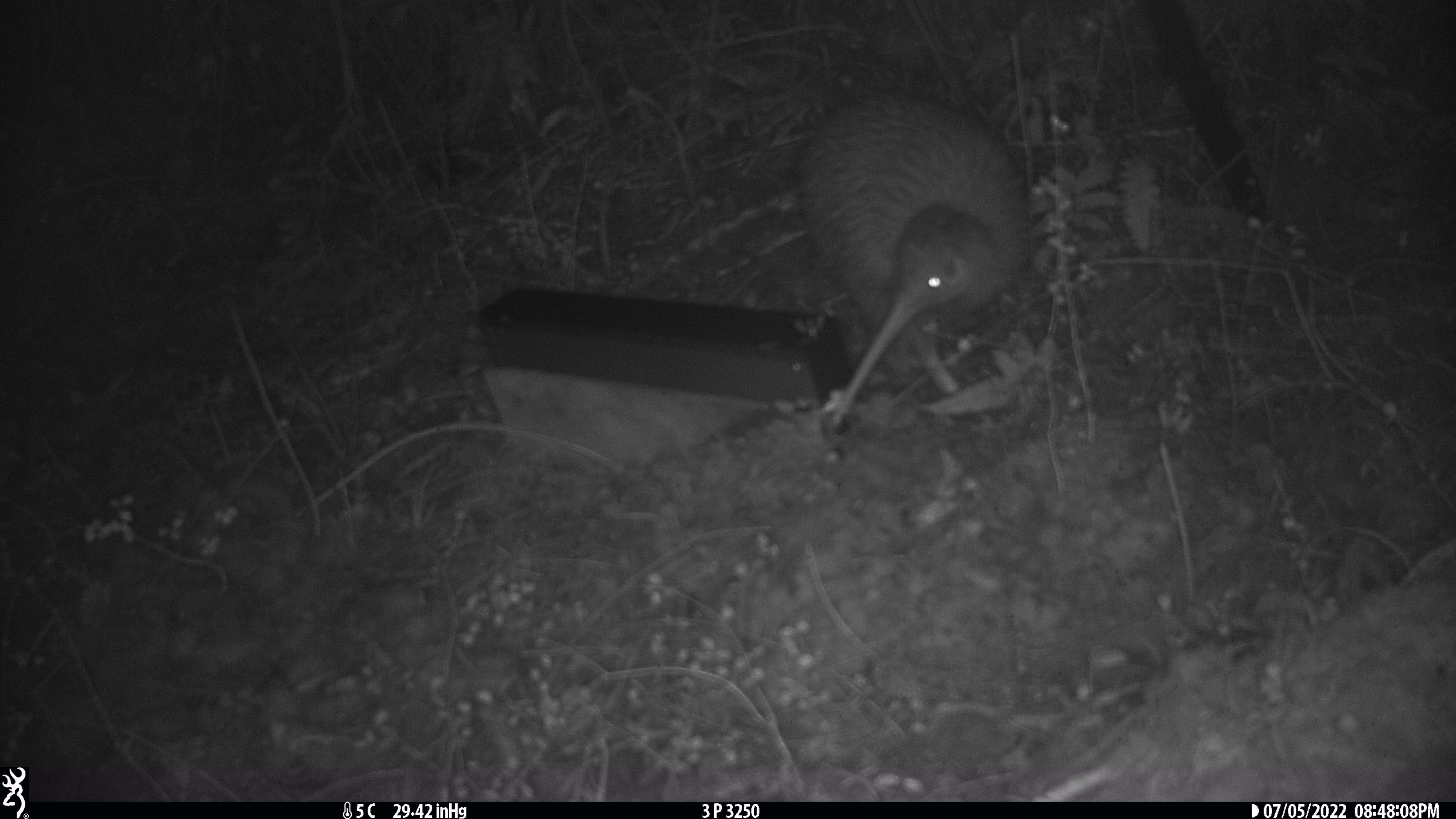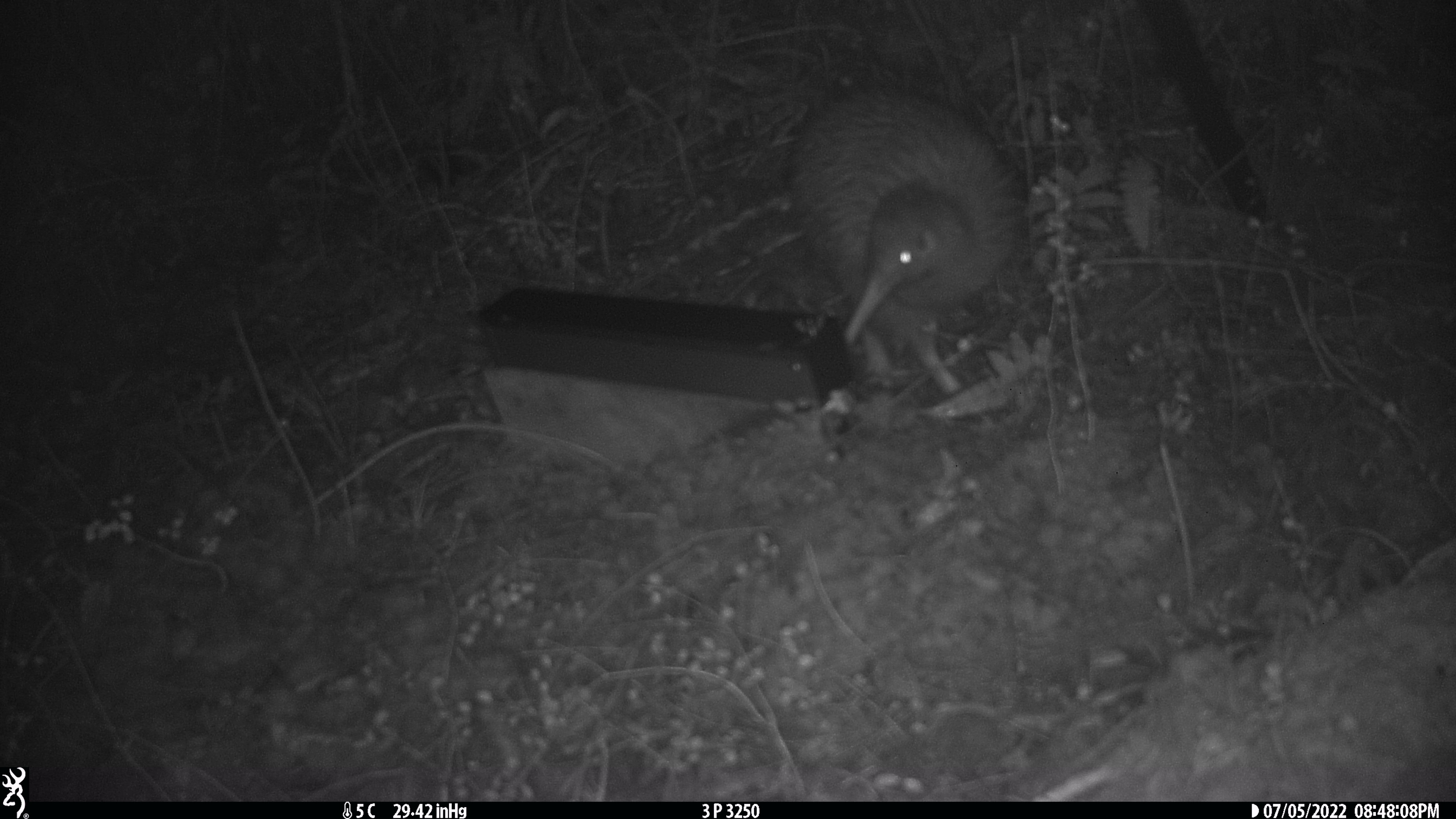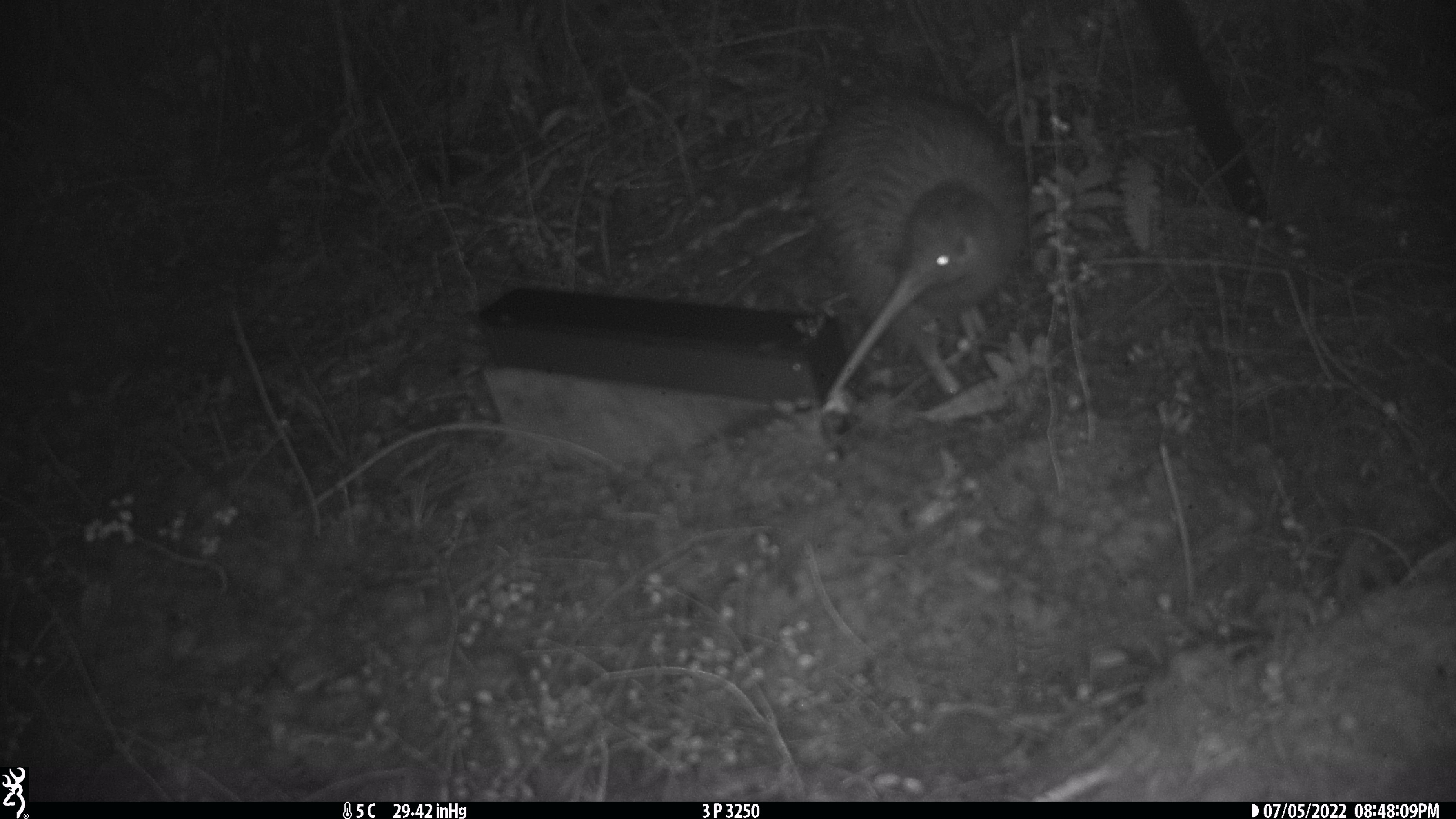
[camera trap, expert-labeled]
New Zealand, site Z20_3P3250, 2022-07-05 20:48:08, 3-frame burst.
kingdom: Animalia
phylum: Chordata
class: Aves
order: Apterygiformes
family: Apterygidae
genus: Apteryx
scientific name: Apteryx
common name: kiwi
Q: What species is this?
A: Kiwi (Apteryx).